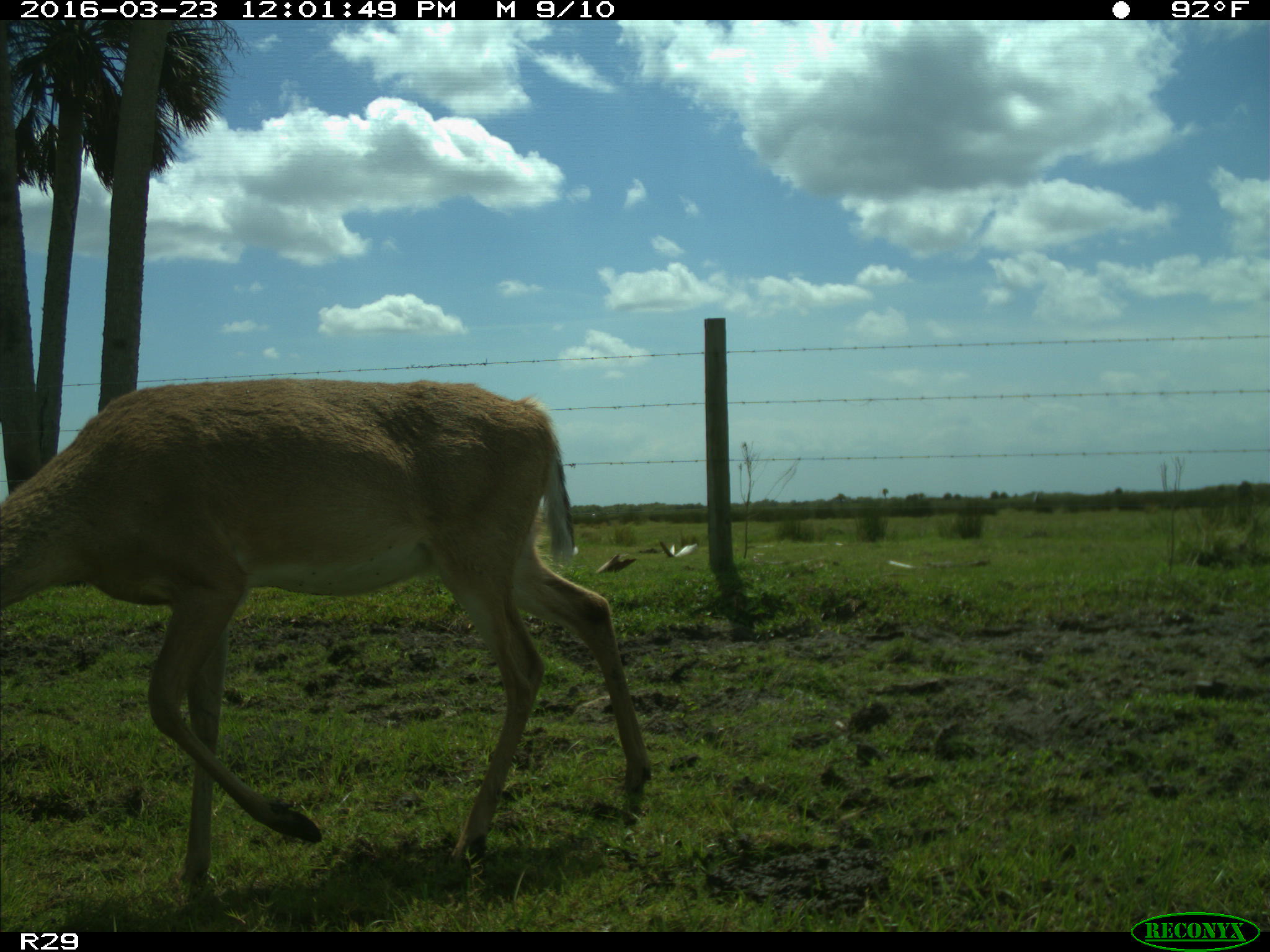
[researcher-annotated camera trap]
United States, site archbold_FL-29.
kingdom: Animalia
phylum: Chordata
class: Mammalia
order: Artiodactyla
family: Cervidae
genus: Odocoileus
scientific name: Odocoileus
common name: deer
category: unidentified deer